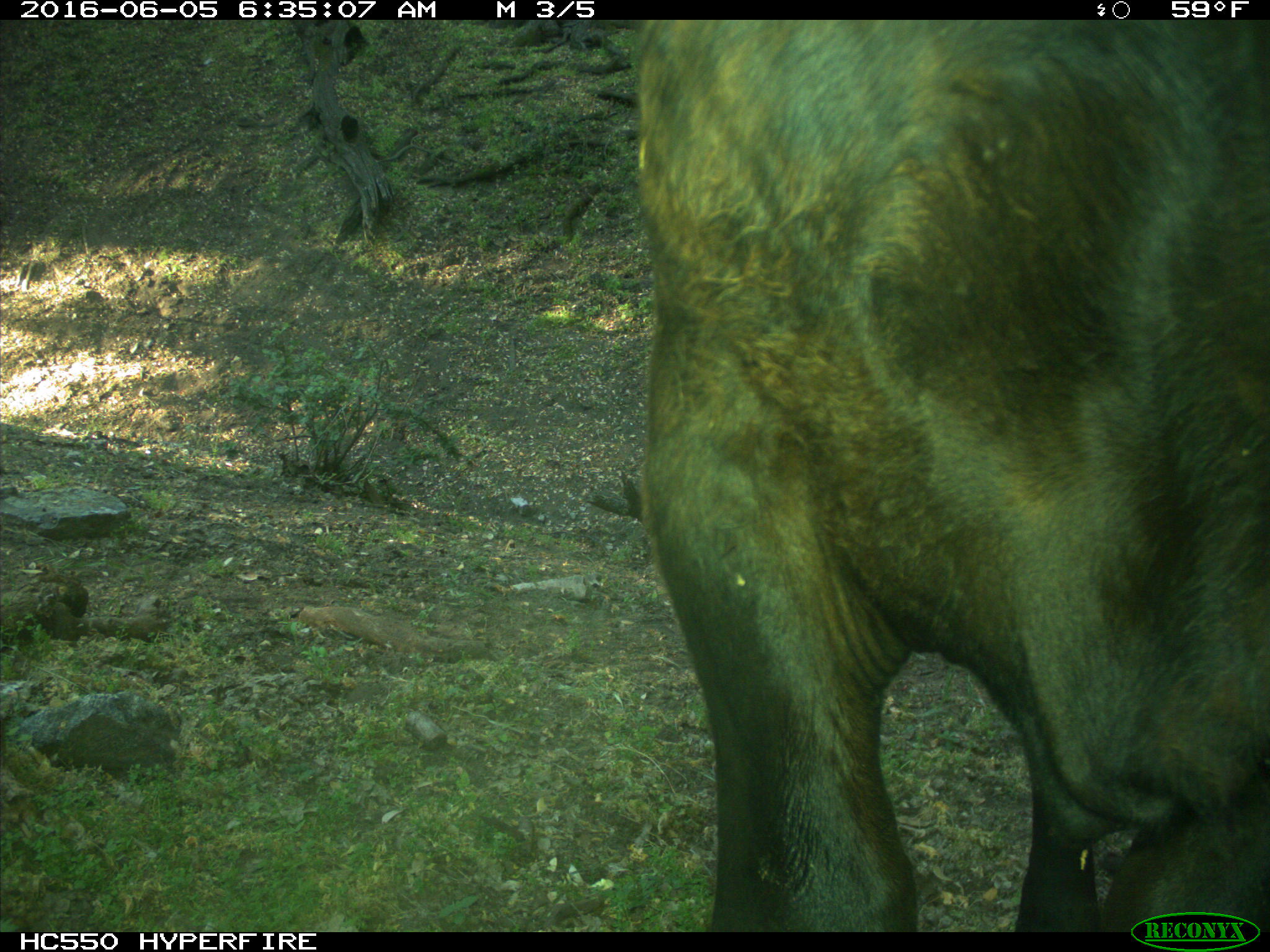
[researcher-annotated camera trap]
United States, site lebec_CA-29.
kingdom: Animalia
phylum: Chordata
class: Mammalia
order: Artiodactyla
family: Bovidae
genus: Bos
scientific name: Bos taurus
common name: domestic cow